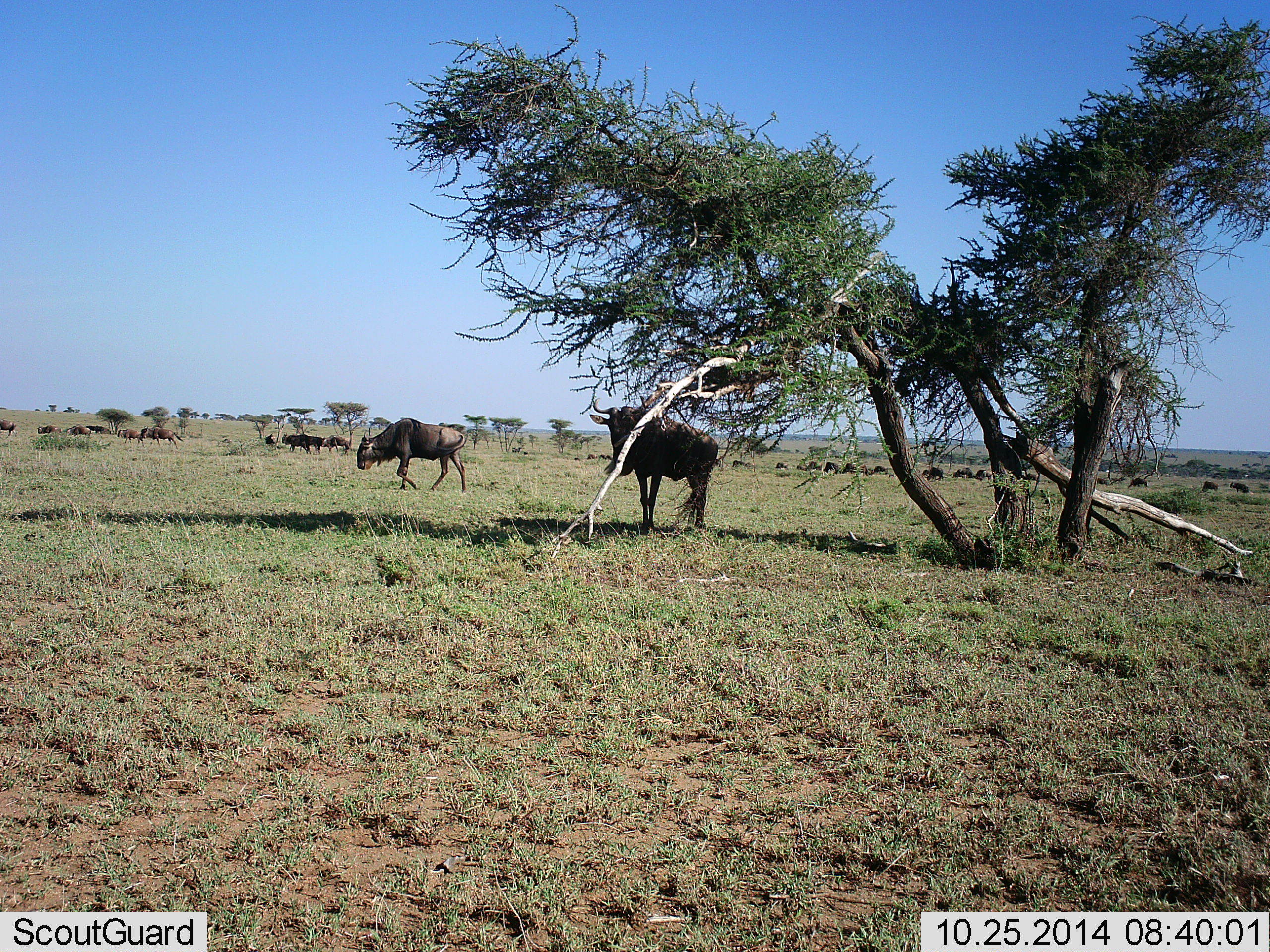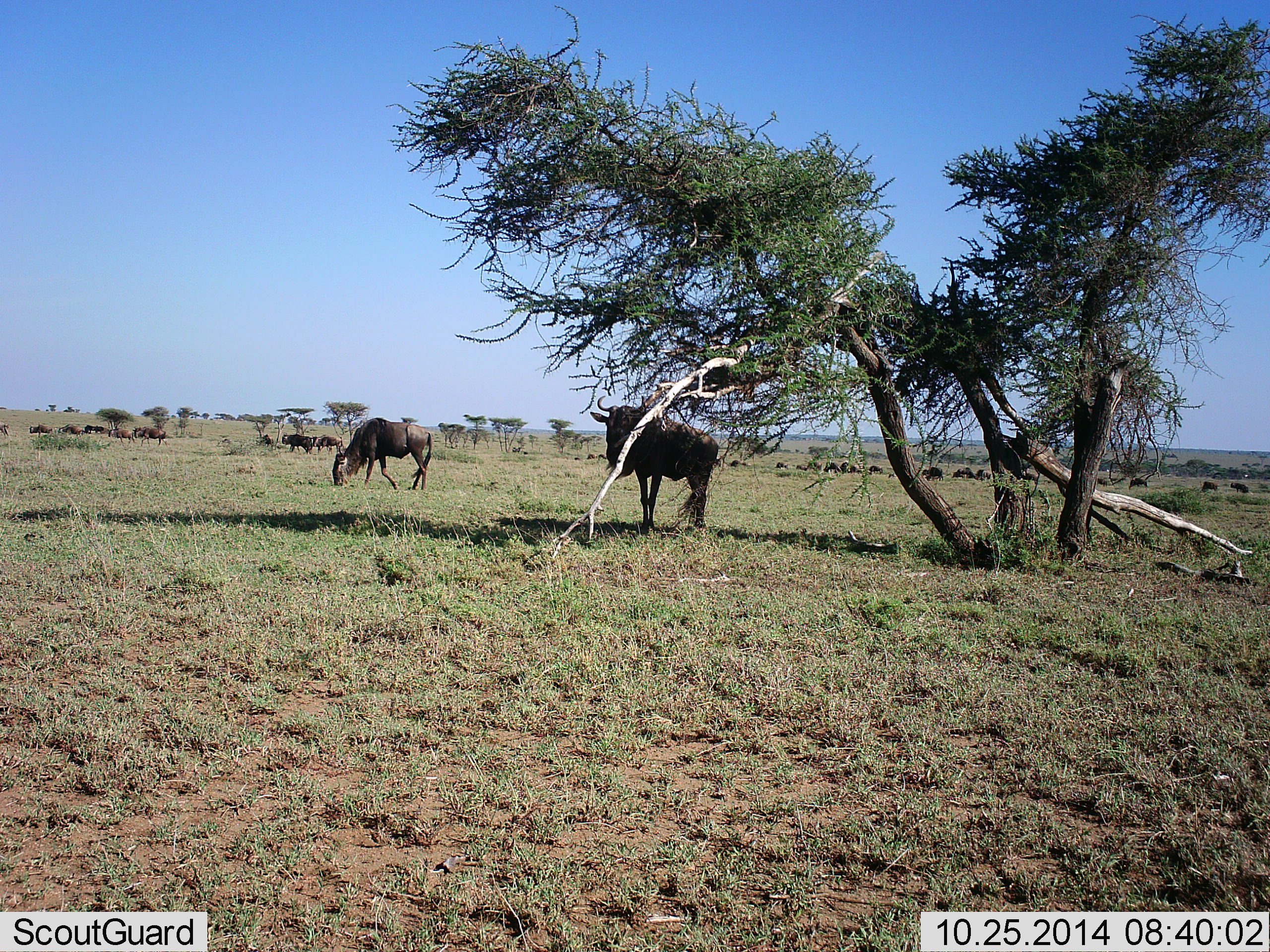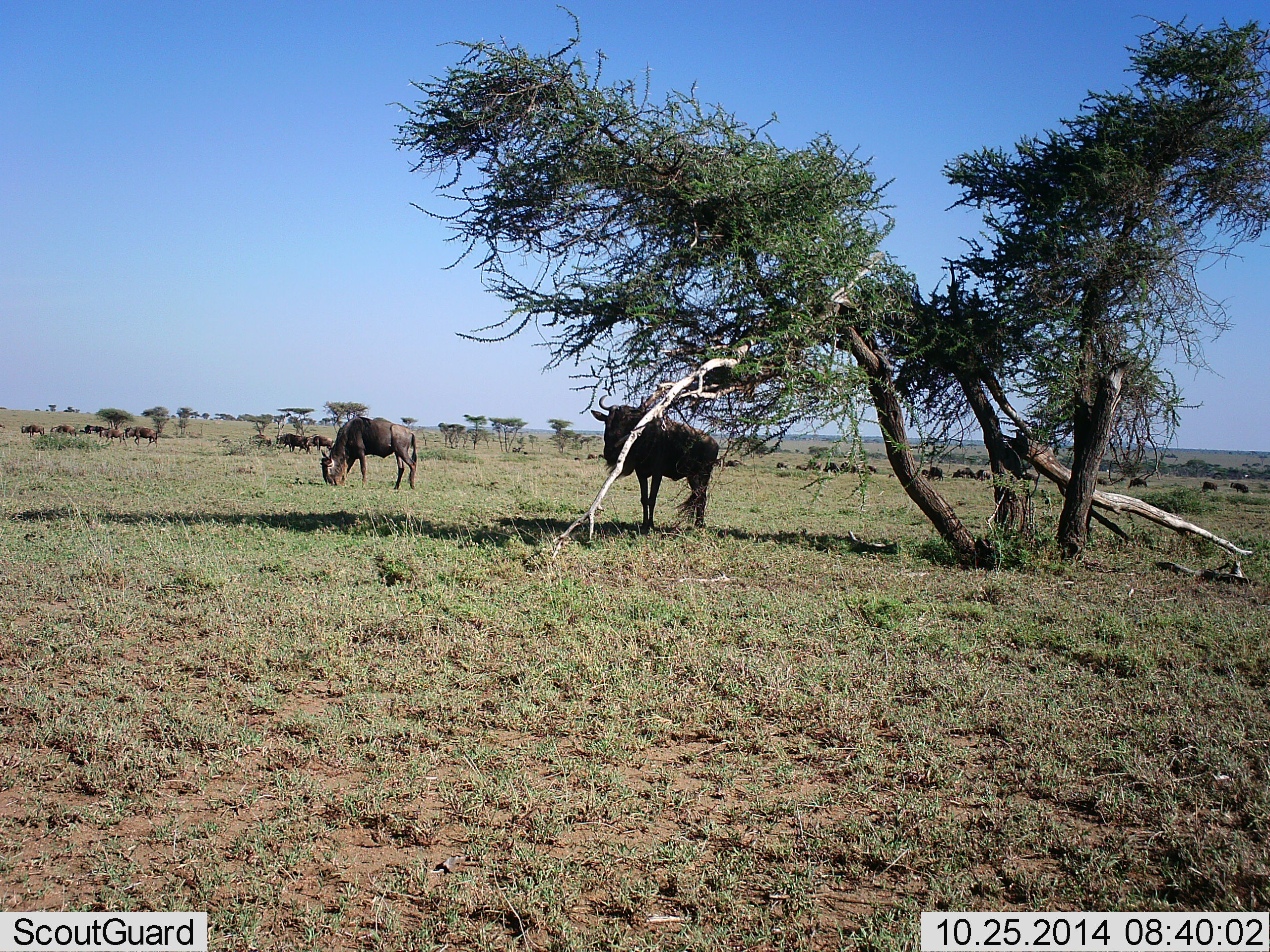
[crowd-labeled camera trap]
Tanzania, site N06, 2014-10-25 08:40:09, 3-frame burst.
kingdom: Animalia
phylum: Chordata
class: Mammalia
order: Artiodactyla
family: Bovidae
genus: Connochaetes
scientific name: Connochaetes taurinus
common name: blue wildebeest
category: wildebeest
Wildebeest (blue wildebeest) (Connochaetes taurinus), count 11-50. Behavior (volunteer vote fractions): standing 90%, resting 0%, moving 90%, interacting 0%. Young present (vote fraction): 0%. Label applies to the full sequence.